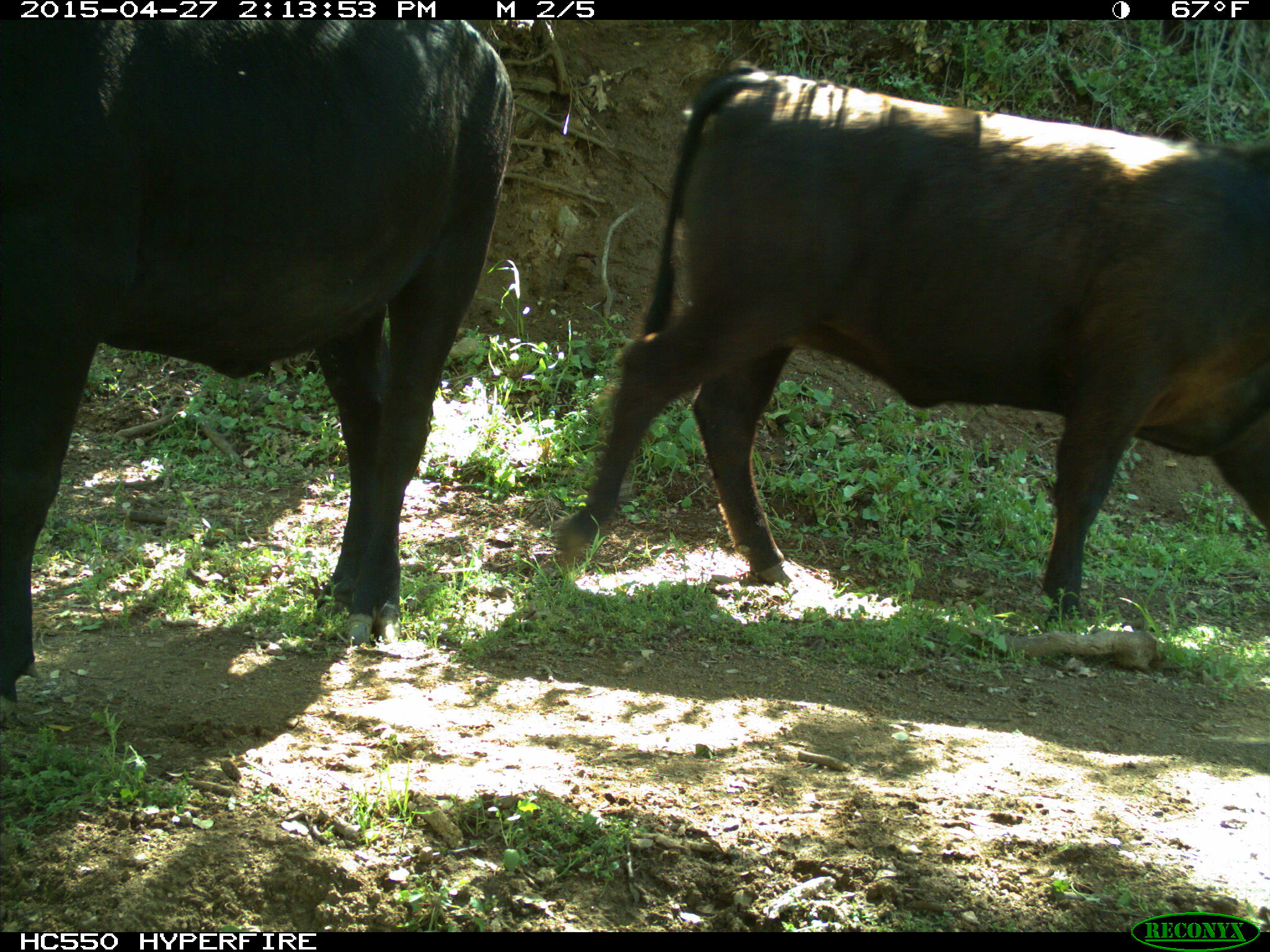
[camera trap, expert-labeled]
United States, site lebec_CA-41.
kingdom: Animalia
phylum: Chordata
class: Mammalia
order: Artiodactyla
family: Bovidae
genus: Bos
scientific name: Bos taurus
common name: domestic cow